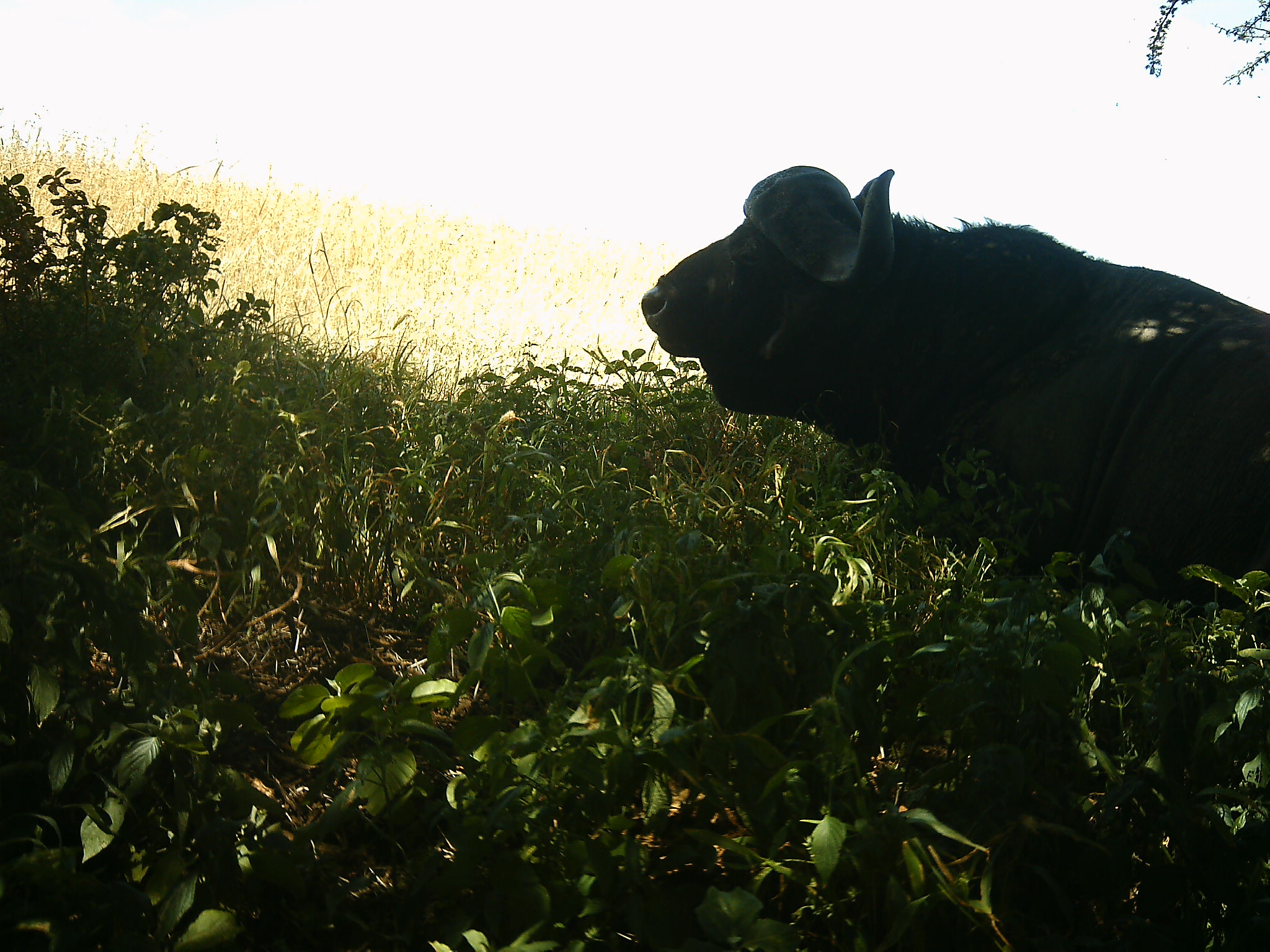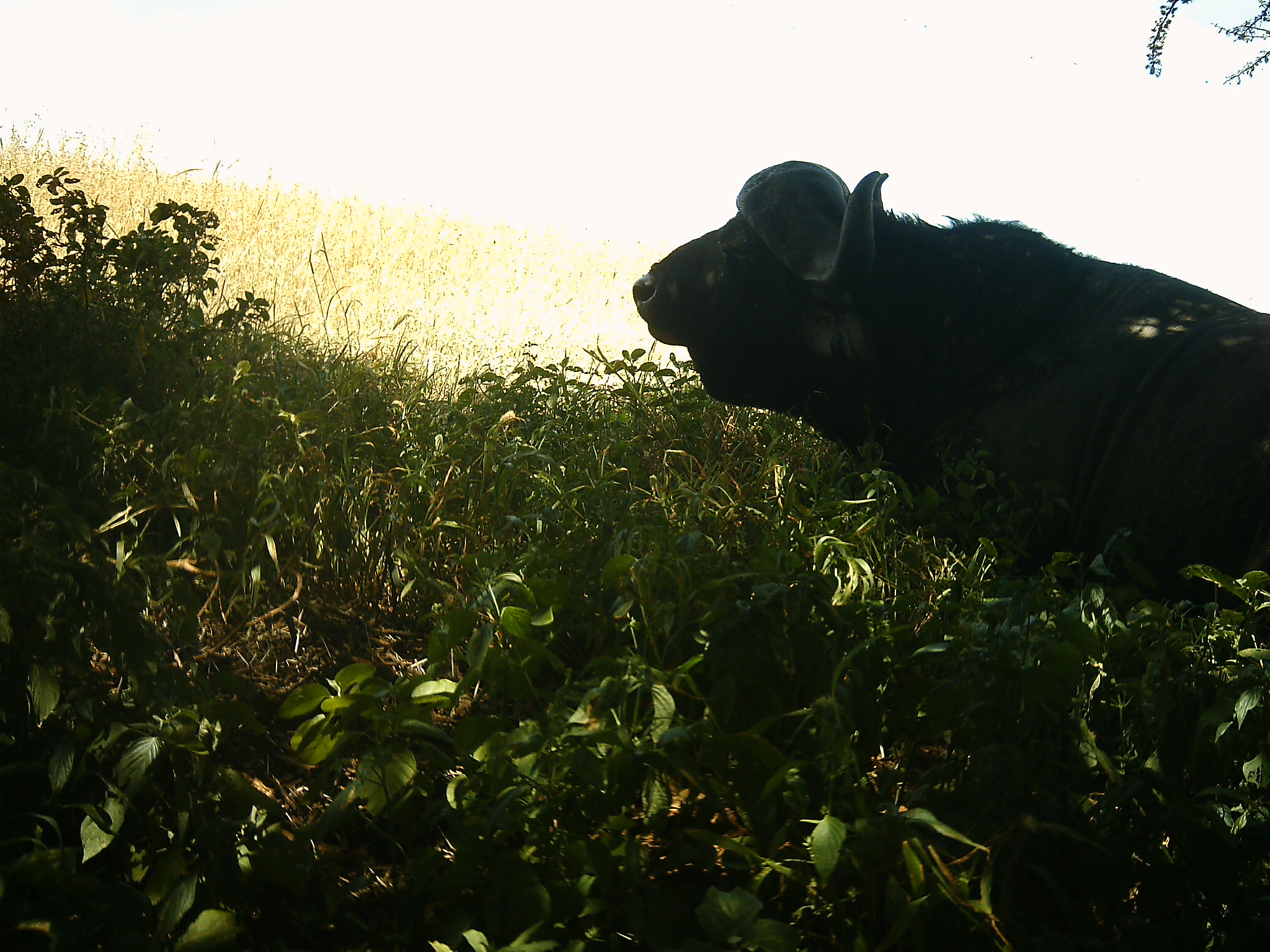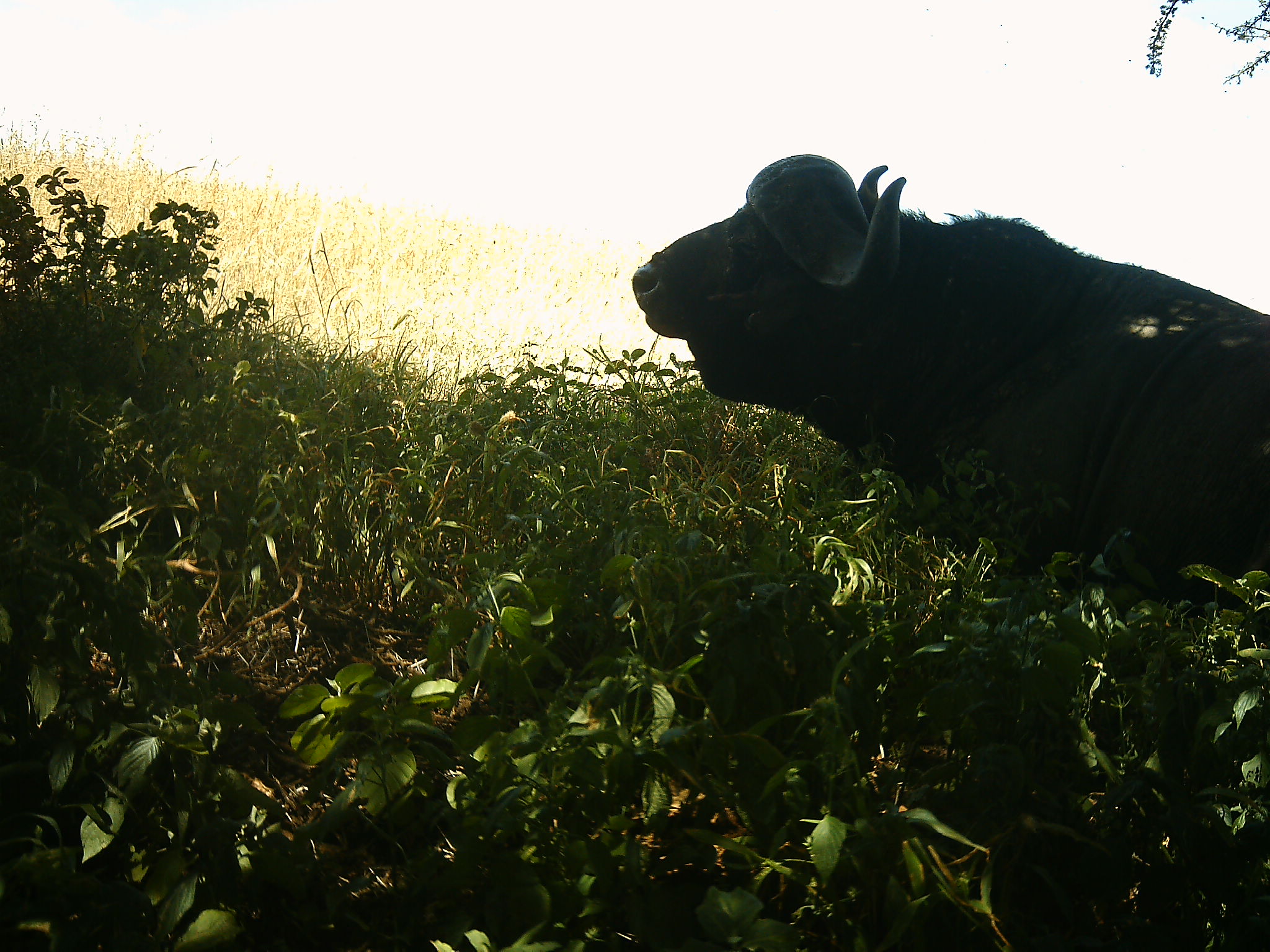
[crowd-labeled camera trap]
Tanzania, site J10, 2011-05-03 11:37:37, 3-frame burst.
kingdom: Animalia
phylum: Chordata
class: Mammalia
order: Artiodactyla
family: Bovidae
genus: Syncerus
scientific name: Syncerus caffer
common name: cape buffalo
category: buffalo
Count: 1.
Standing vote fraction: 31%.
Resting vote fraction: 62%.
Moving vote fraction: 8%.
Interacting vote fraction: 0%.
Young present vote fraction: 0%.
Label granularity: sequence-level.